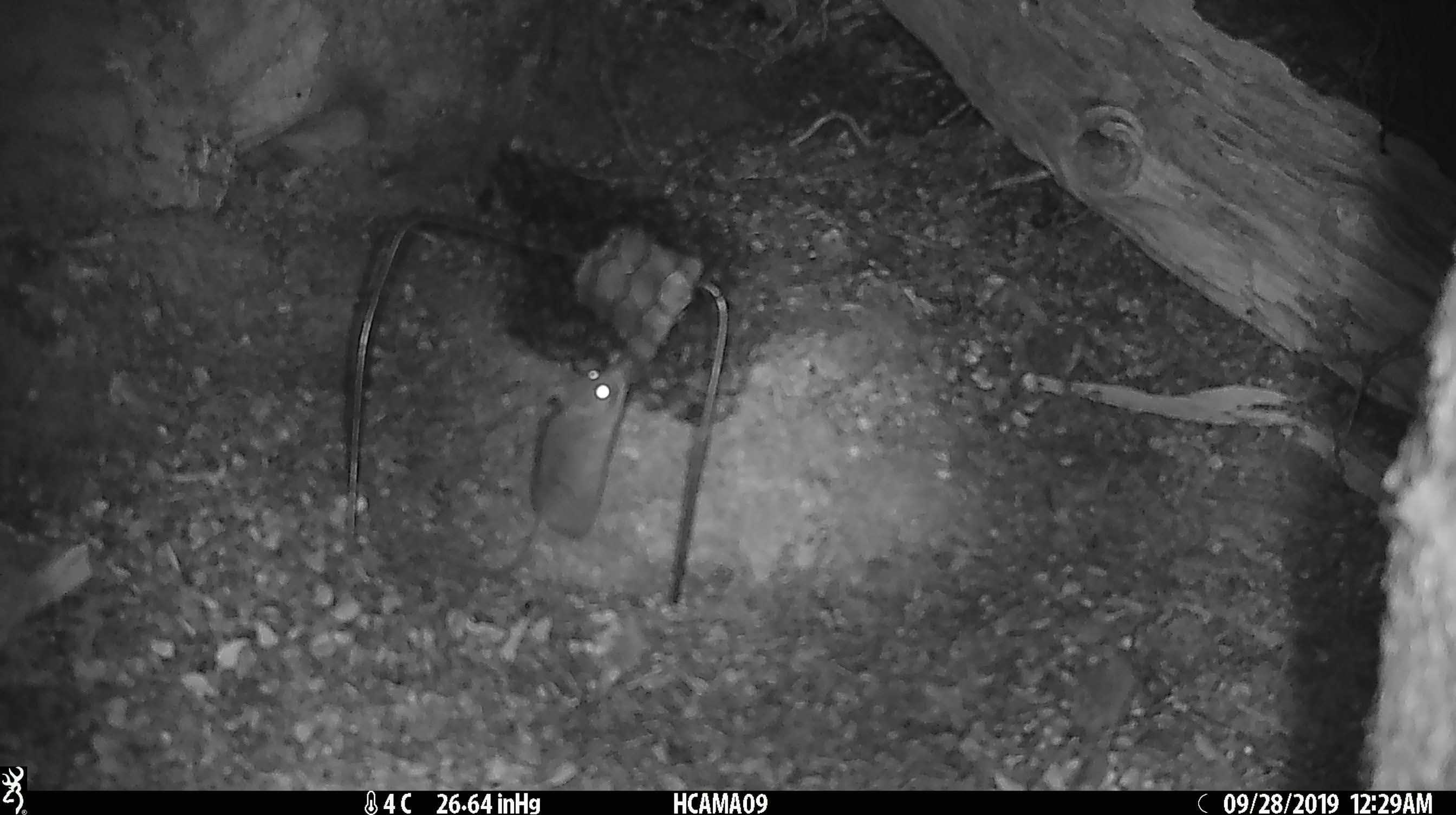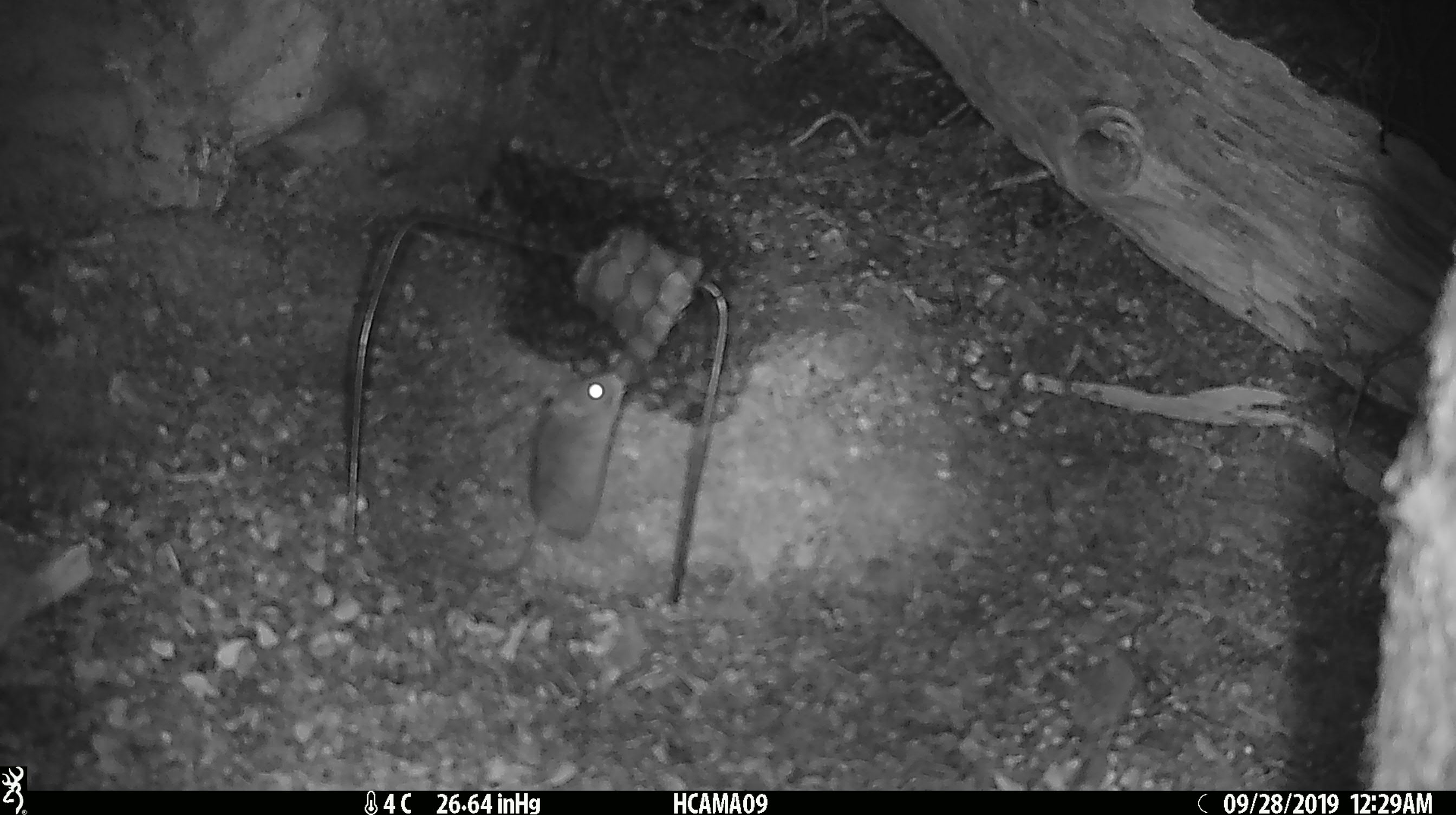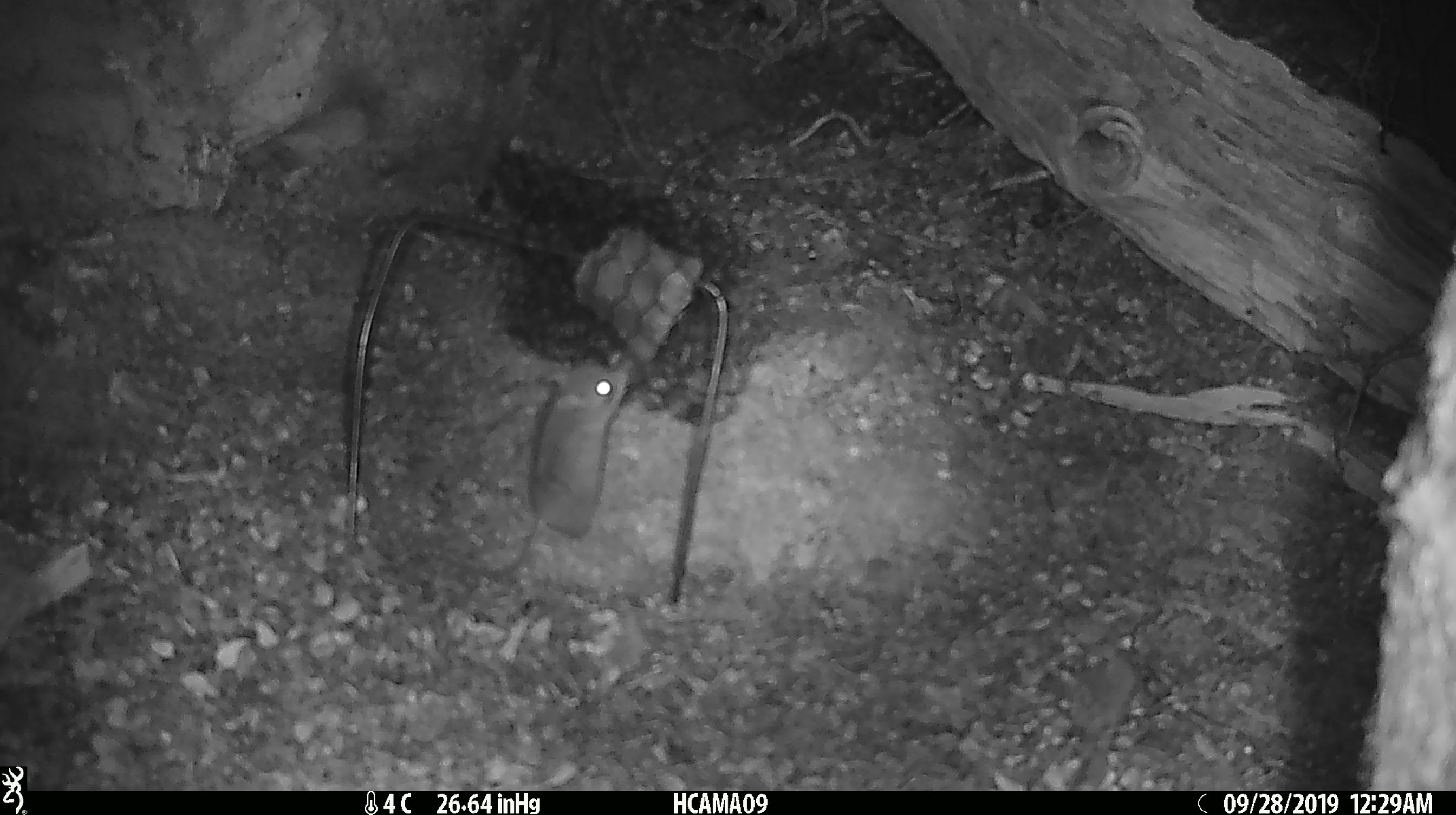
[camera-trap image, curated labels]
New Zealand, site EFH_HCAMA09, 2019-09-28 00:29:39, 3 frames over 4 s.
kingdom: Animalia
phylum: Chordata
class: Mammalia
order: Rodentia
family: Muridae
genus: Mus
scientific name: Mus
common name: mouse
Mouse (Mus).